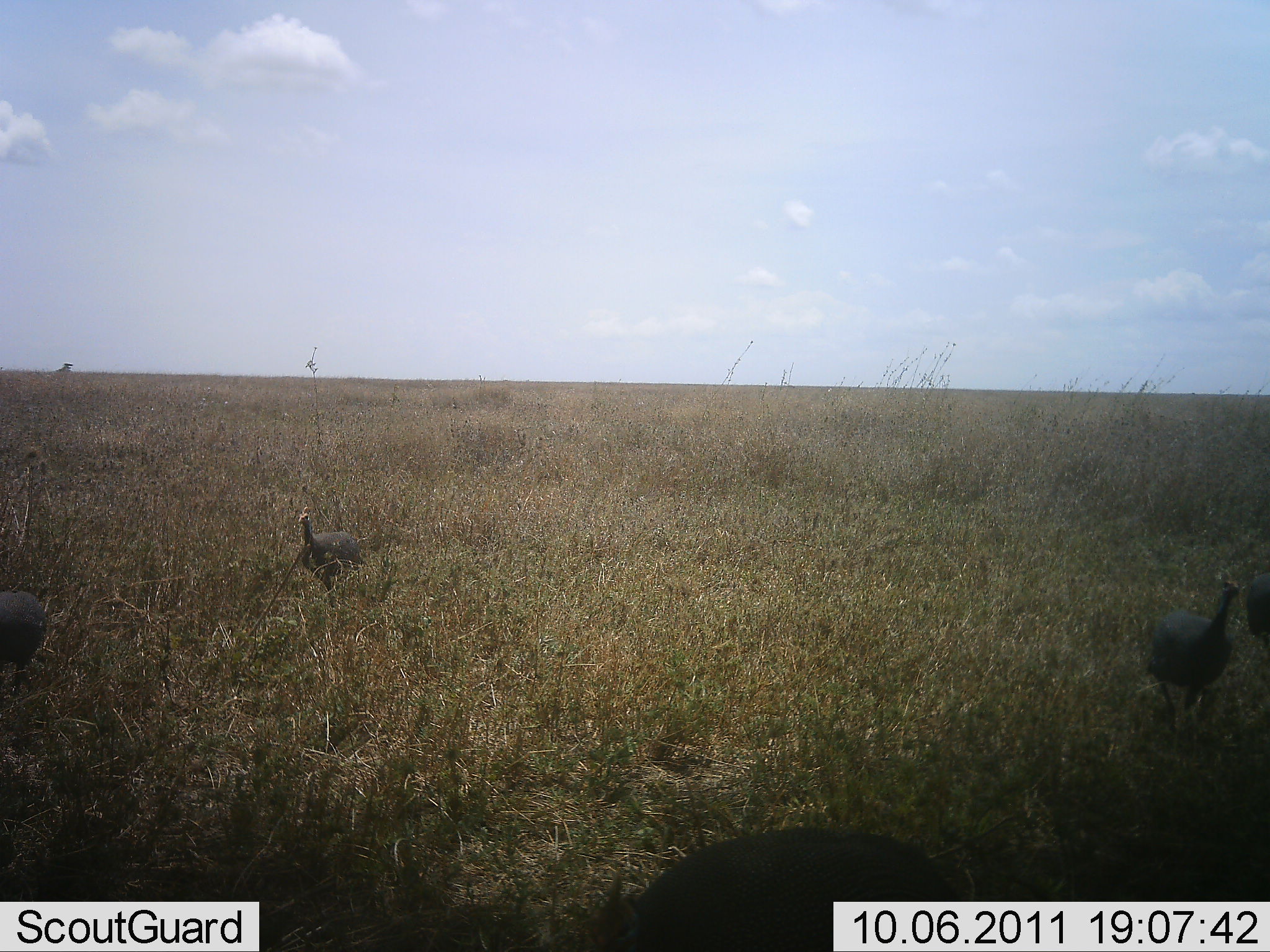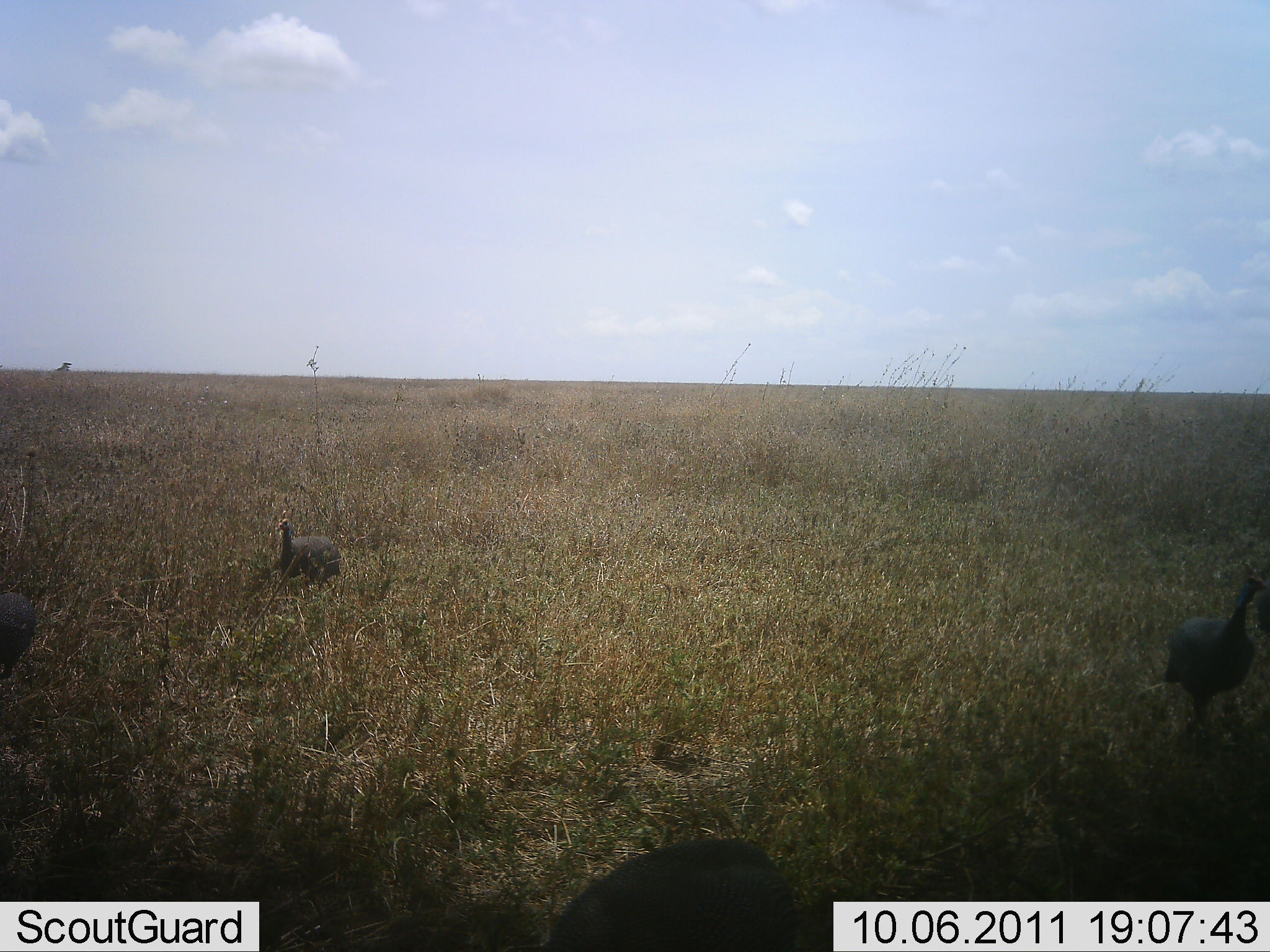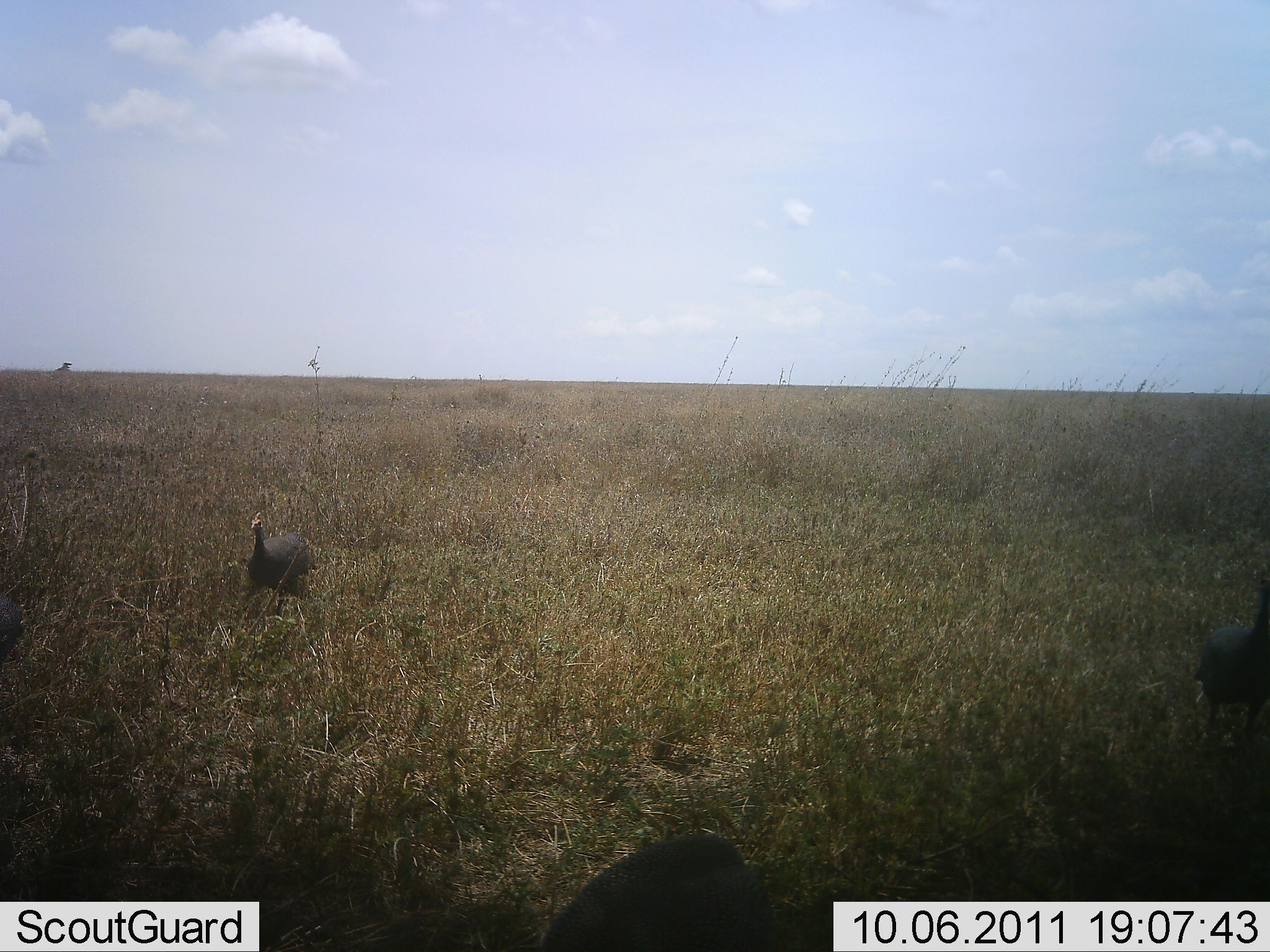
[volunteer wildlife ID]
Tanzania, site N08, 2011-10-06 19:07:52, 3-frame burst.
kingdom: Animalia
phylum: Chordata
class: Aves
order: Galliformes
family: Numididae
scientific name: Numididae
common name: guinea fowl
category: guineafowl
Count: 5.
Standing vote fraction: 7%.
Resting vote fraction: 0%.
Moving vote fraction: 93%.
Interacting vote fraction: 0%.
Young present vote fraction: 0%.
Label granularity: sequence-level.